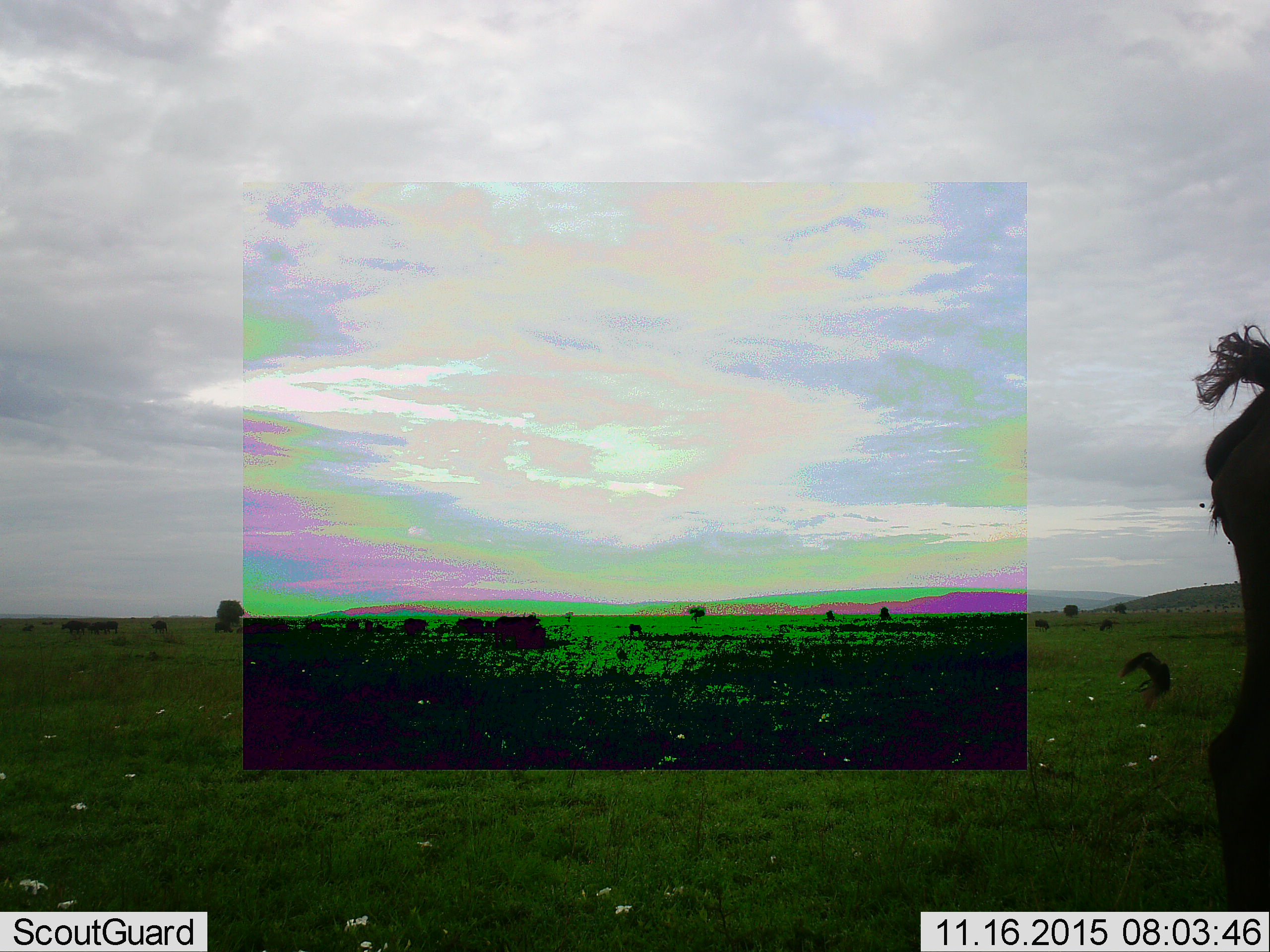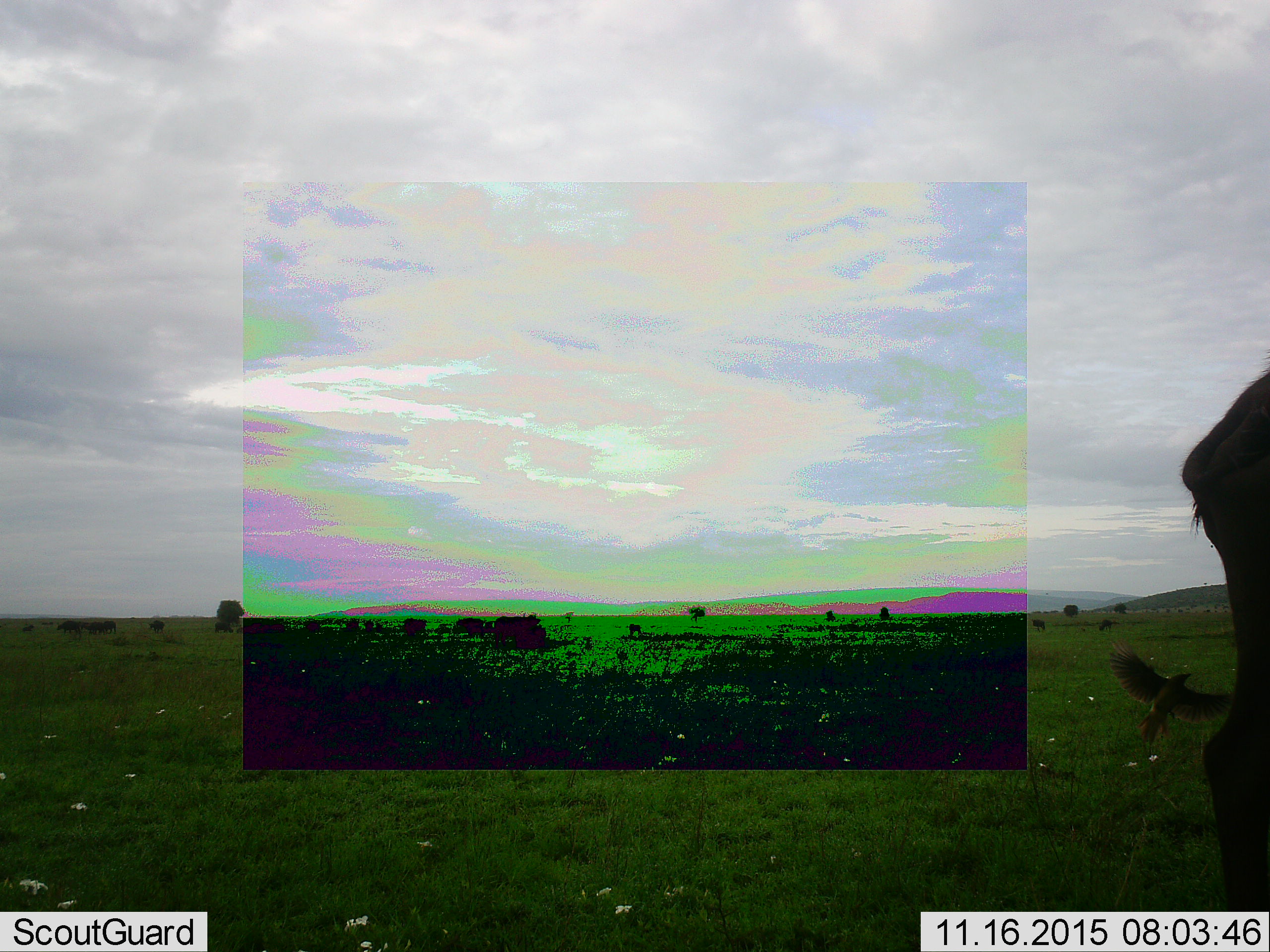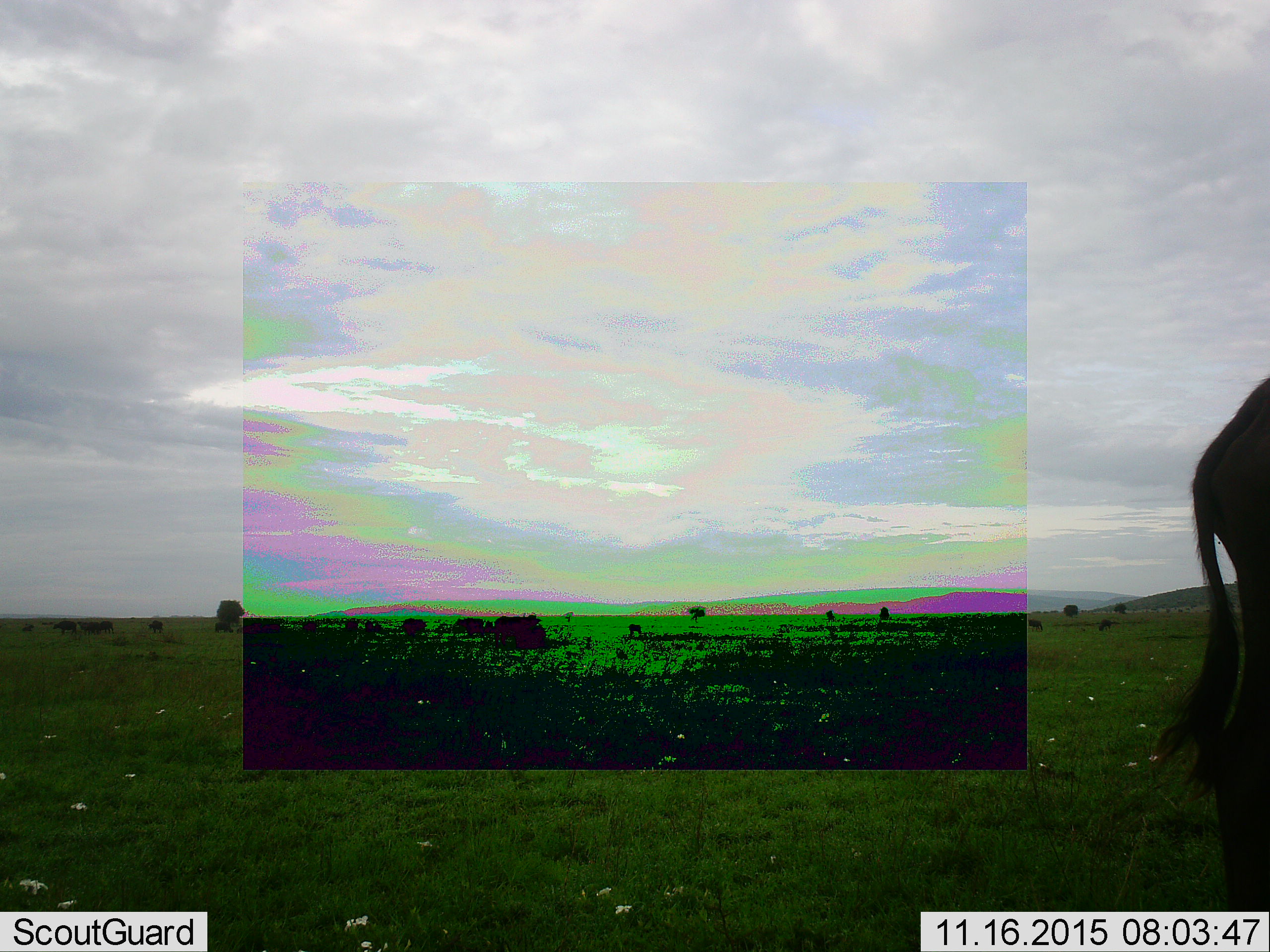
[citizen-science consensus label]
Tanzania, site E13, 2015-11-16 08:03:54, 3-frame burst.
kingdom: Animalia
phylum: Chordata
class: Aves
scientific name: Aves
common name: bird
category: otherbird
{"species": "otherbird (bird) (Aves)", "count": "1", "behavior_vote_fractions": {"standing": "0%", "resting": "0%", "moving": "89%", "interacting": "22%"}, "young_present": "0%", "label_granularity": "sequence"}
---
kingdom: Animalia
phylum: Chordata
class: Mammalia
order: Artiodactyla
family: Bovidae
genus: Connochaetes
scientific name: Connochaetes taurinus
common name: blue wildebeest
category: wildebeest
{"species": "wildebeest (blue wildebeest) (Connochaetes taurinus)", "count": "11-50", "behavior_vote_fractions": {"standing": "80%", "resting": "20%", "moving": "50%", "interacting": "0%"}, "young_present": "20%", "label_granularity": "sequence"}